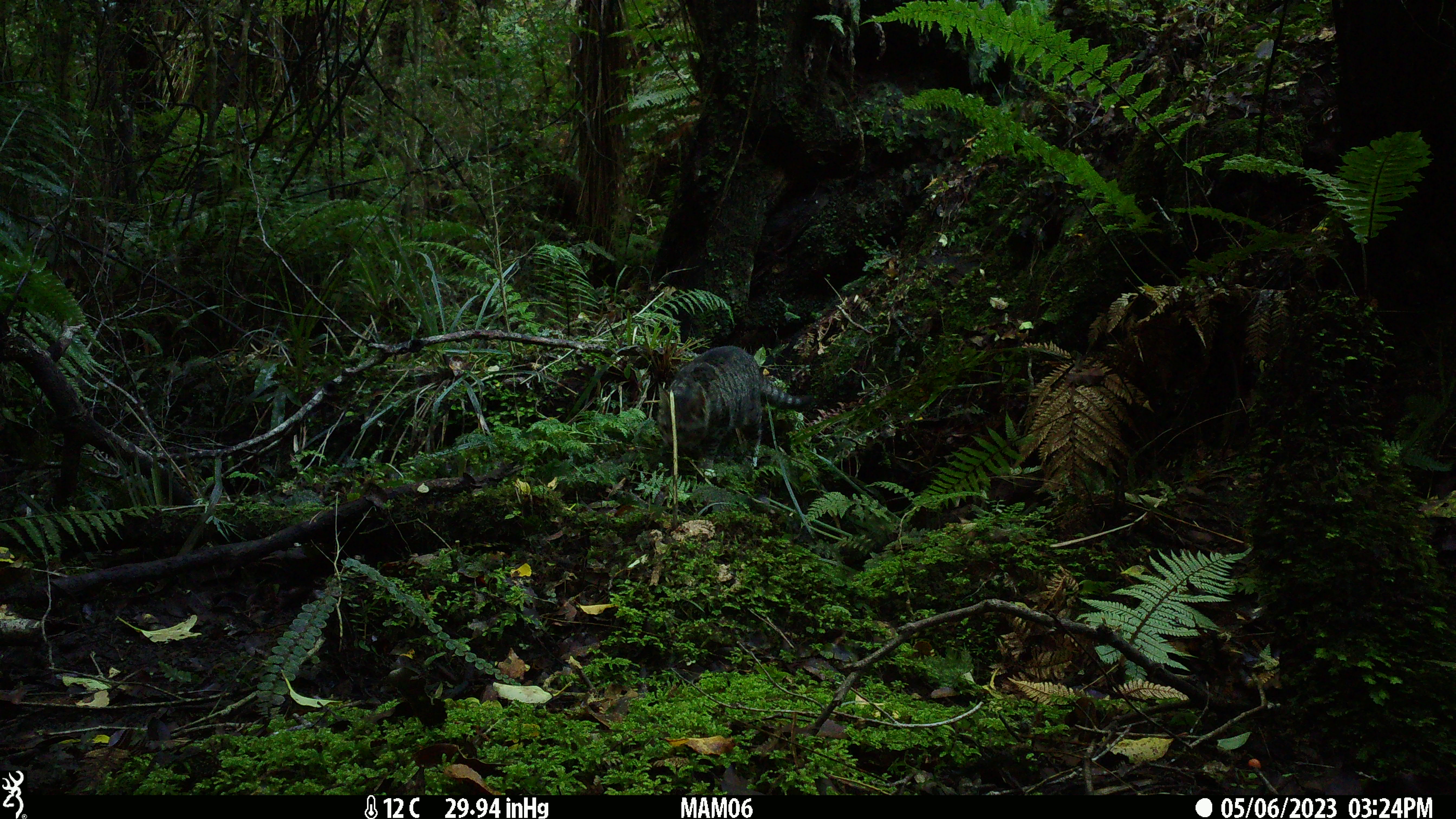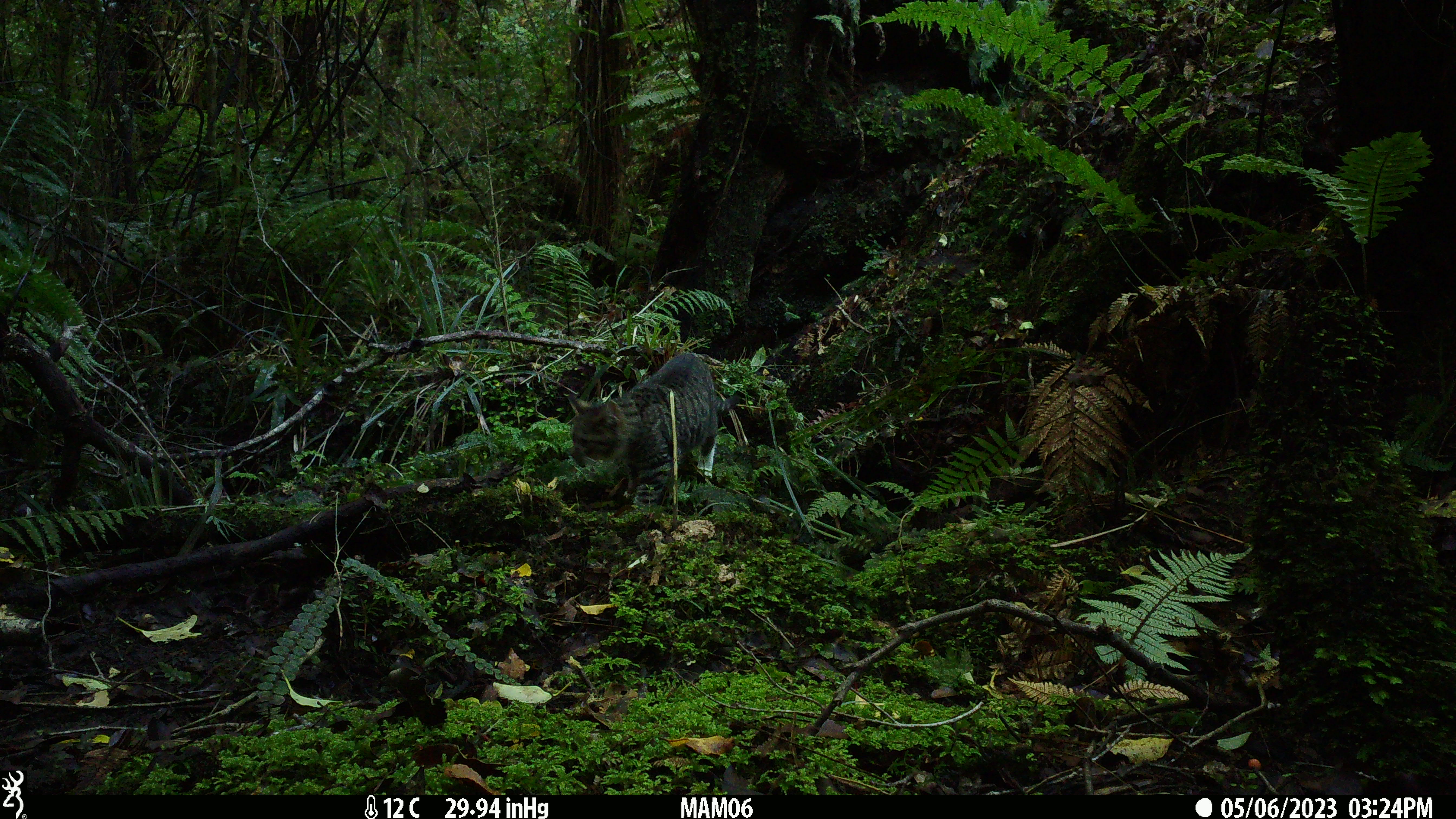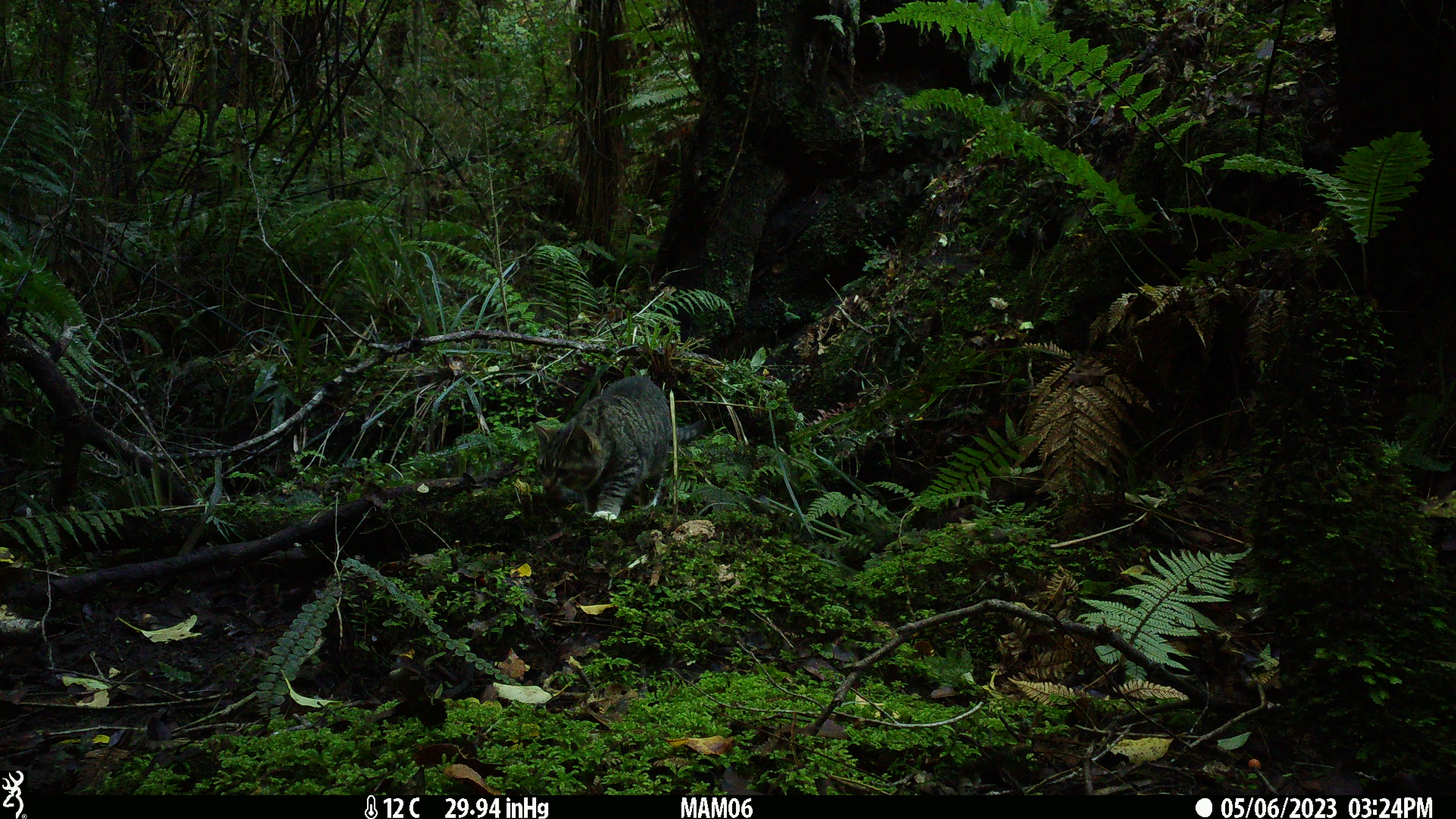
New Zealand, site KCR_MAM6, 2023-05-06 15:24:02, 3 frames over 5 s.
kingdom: Animalia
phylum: Chordata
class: Mammalia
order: Carnivora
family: Felidae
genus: Felis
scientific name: Felis catus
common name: domestic cat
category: cat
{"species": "cat (domestic cat) (Felis catus)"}